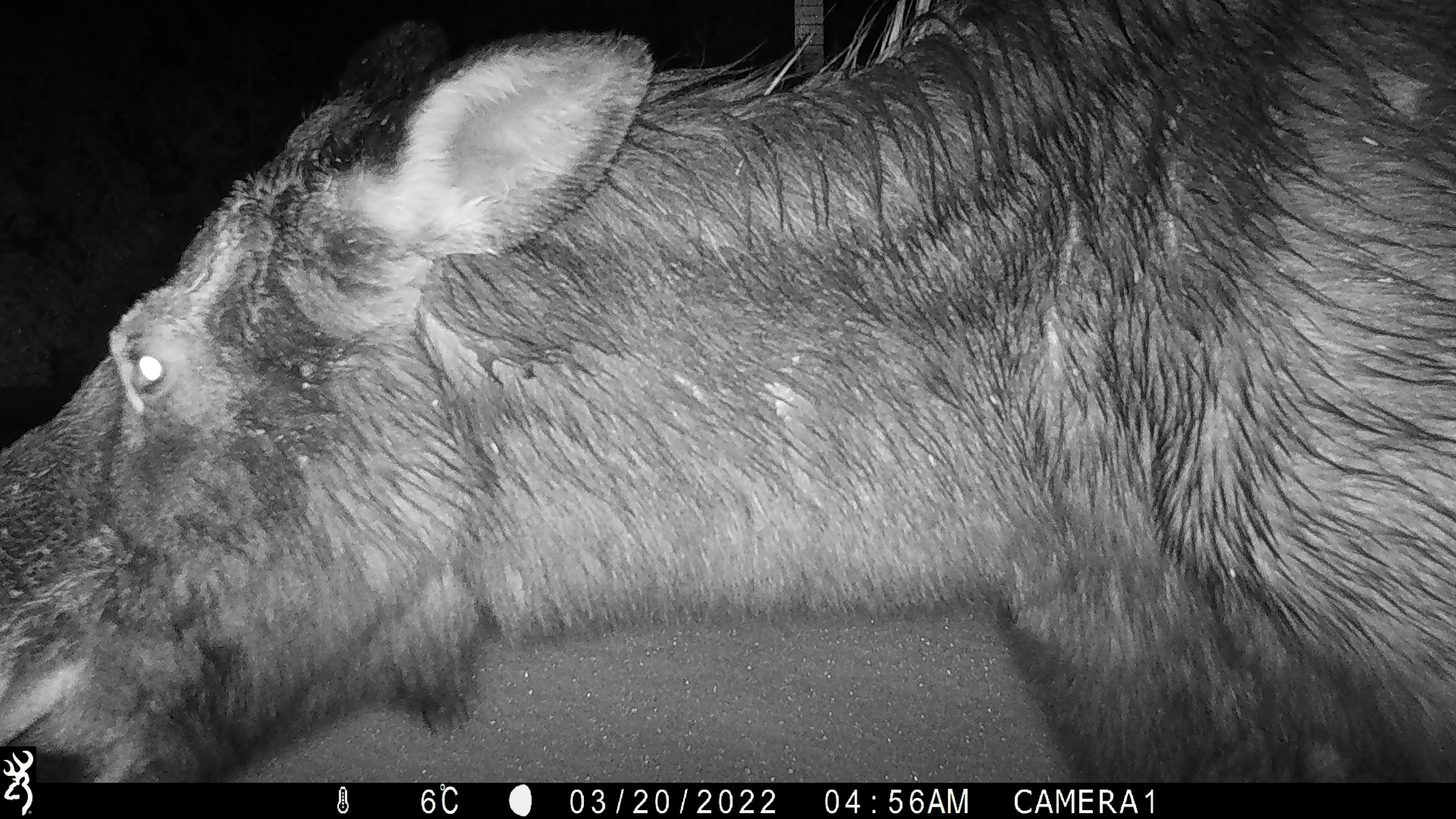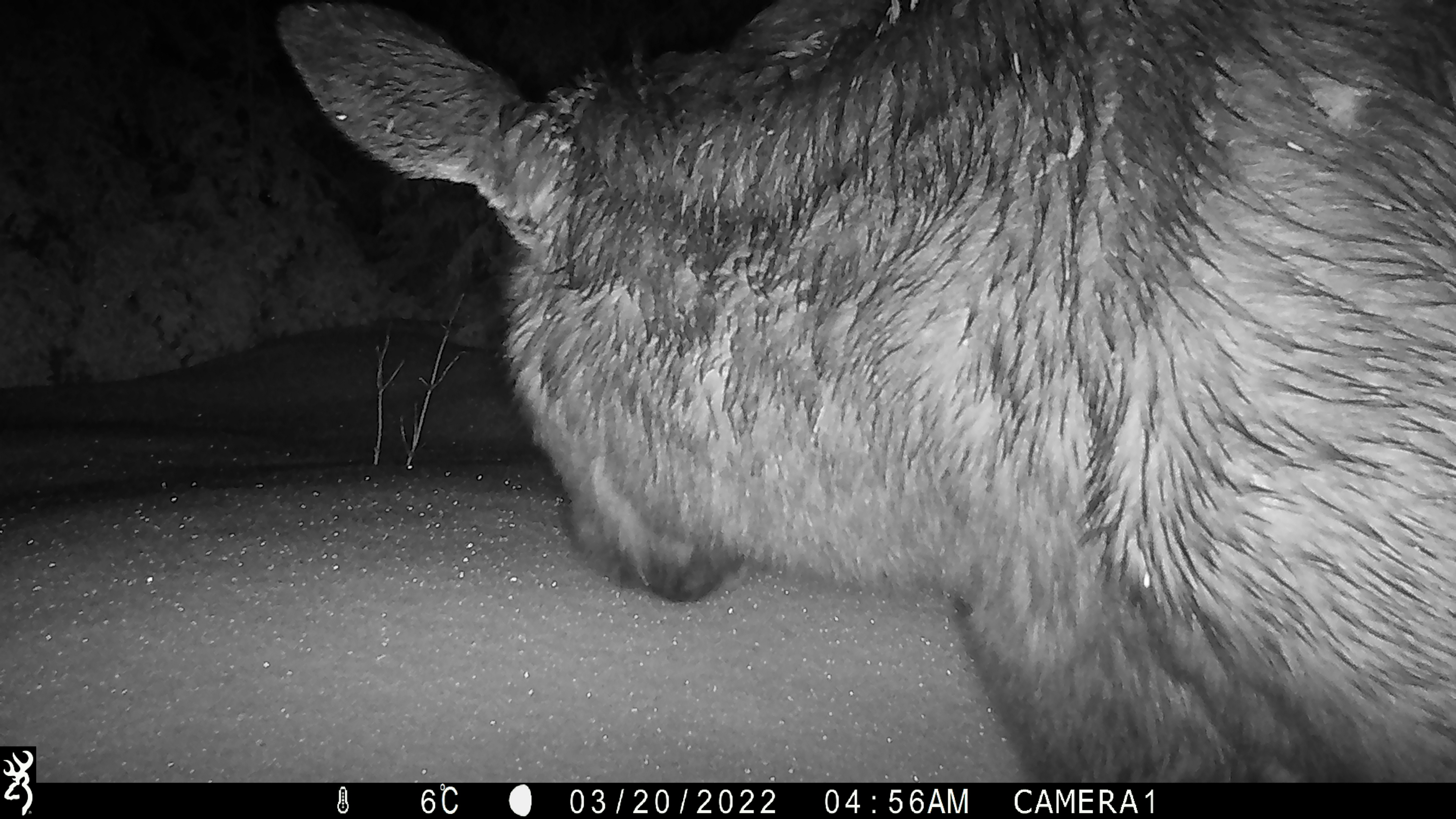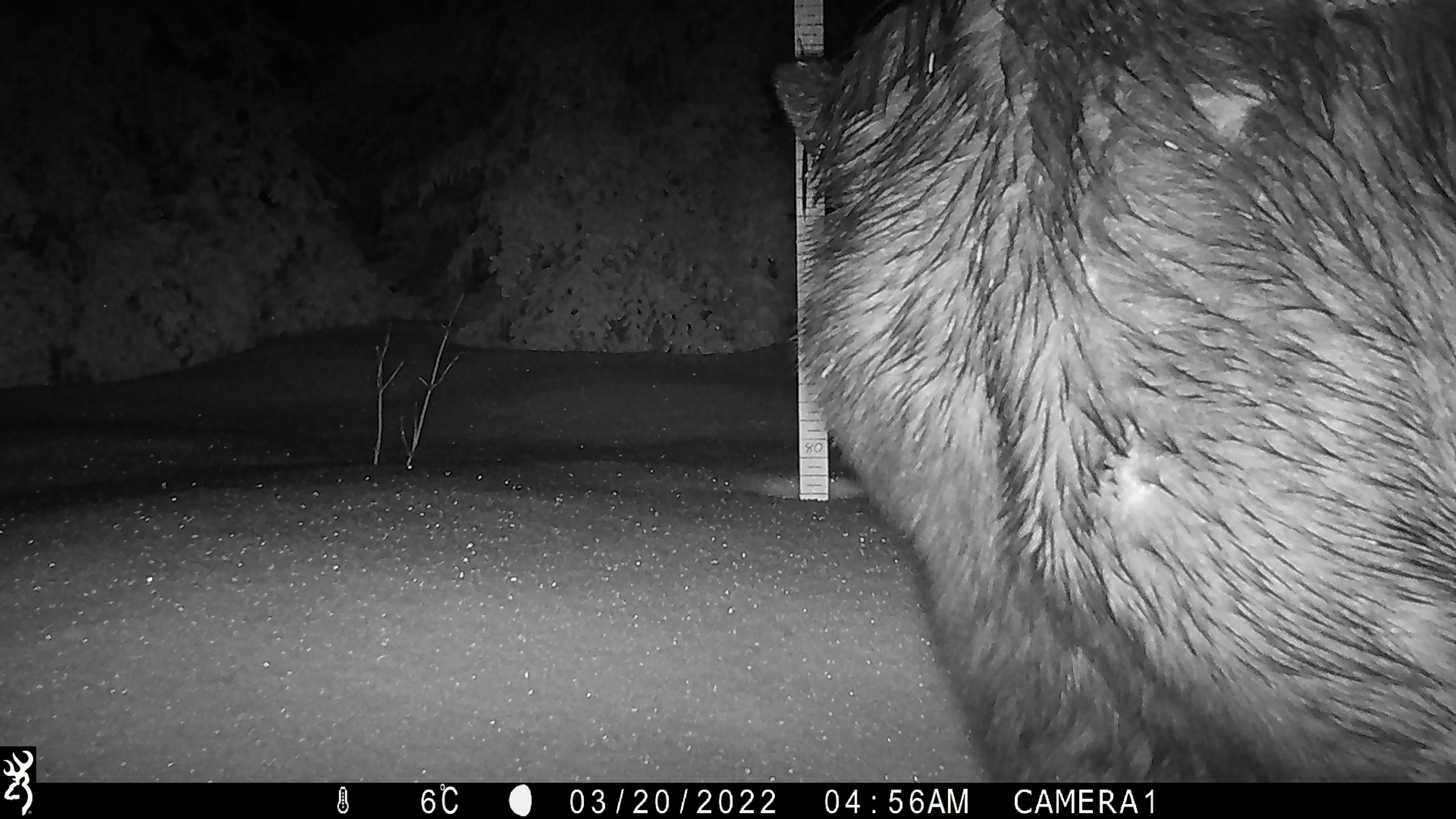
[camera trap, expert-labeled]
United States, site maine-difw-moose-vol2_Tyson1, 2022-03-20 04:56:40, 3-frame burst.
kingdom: Animalia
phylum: Chordata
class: Mammalia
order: Artiodactyla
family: Cervidae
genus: Alces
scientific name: Alces alces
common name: moose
Moose (Alces alces).